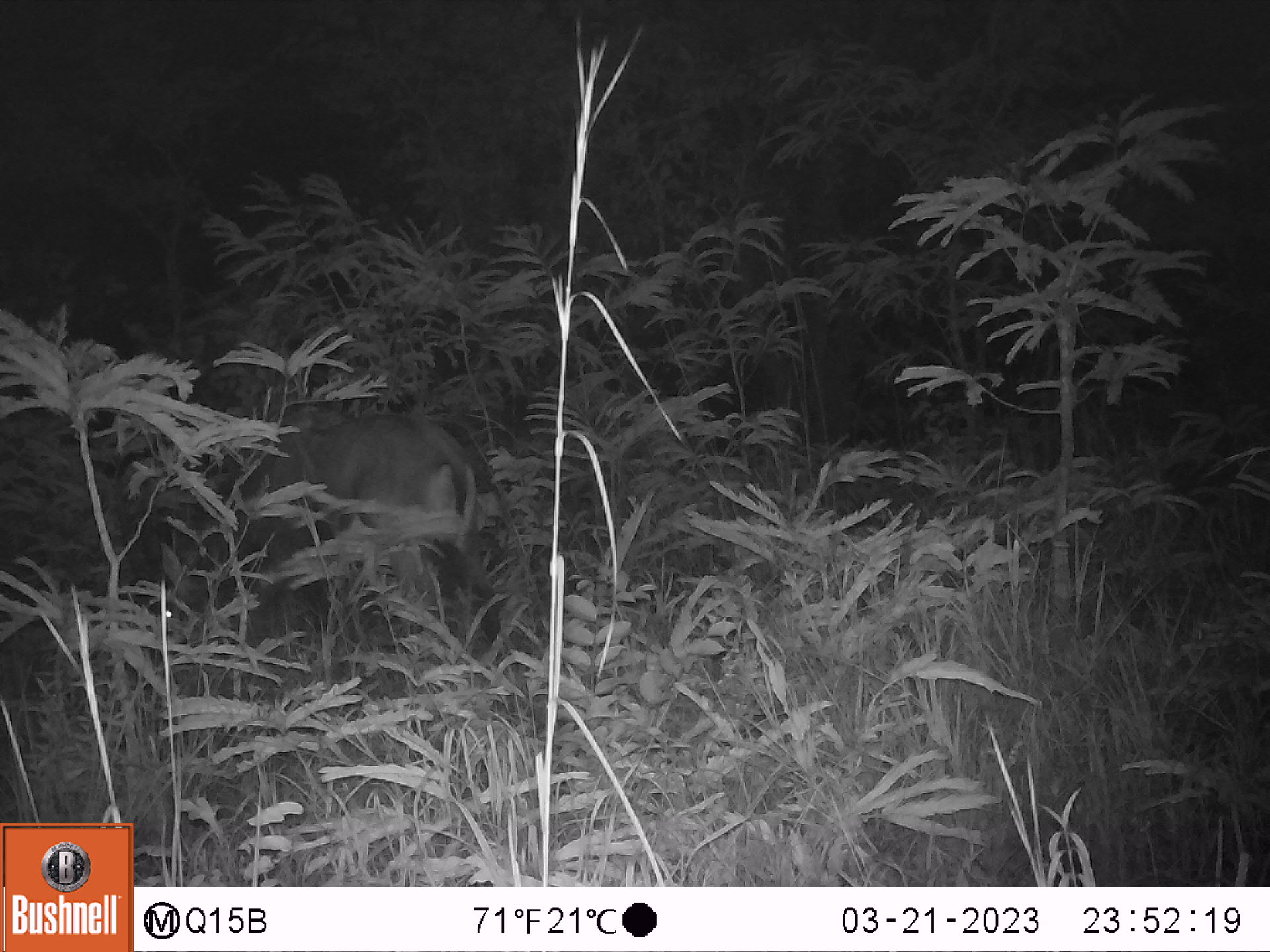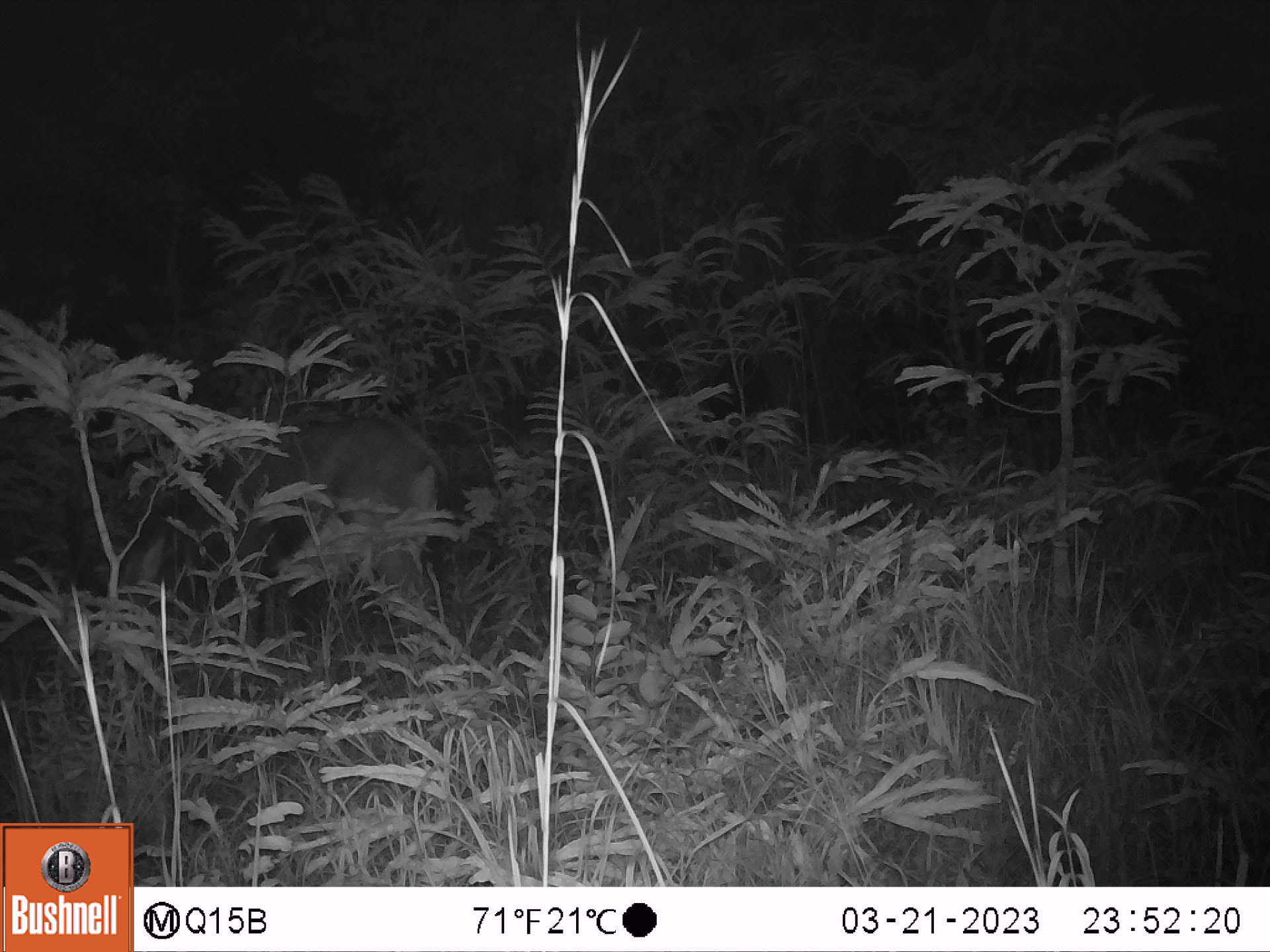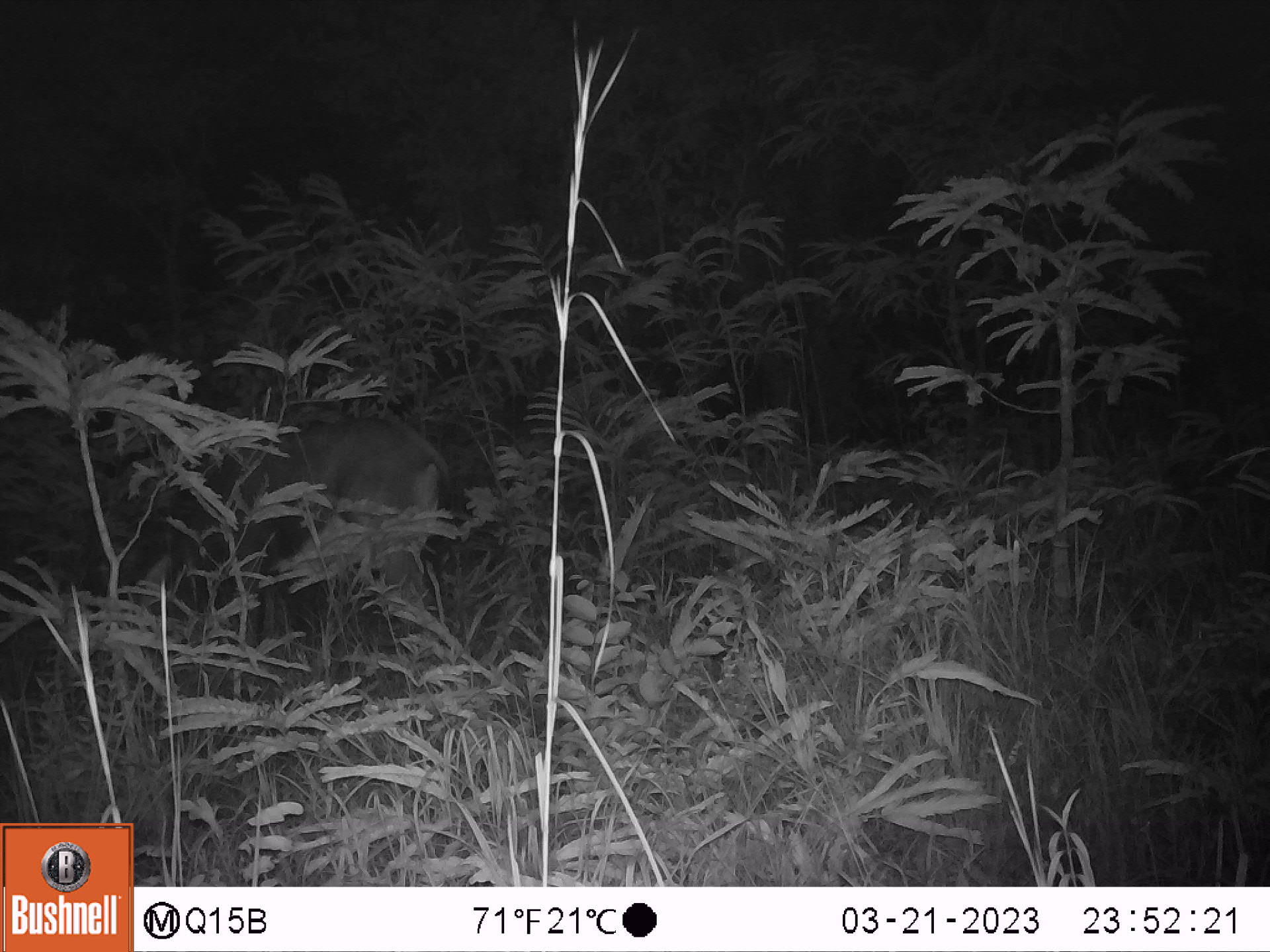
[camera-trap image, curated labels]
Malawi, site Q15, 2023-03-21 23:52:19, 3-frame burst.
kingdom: Animalia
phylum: Chordata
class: Mammalia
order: Artiodactyla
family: Bovidae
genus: Hippotragus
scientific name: Hippotragus niger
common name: sable antelope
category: sable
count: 1